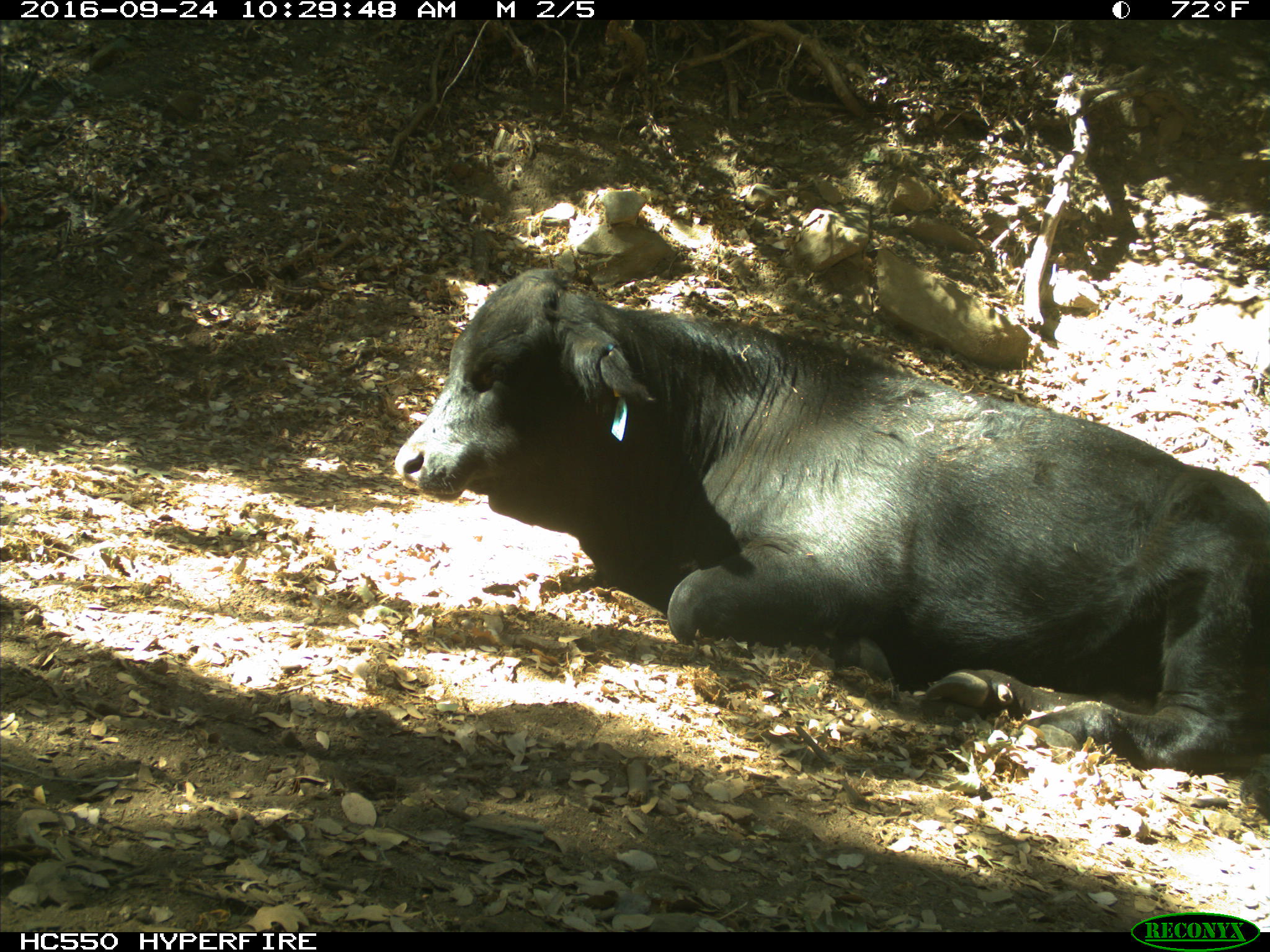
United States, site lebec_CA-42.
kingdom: Animalia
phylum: Chordata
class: Mammalia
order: Artiodactyla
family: Bovidae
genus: Bos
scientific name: Bos taurus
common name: domestic cow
Bos taurus (domestic cow).